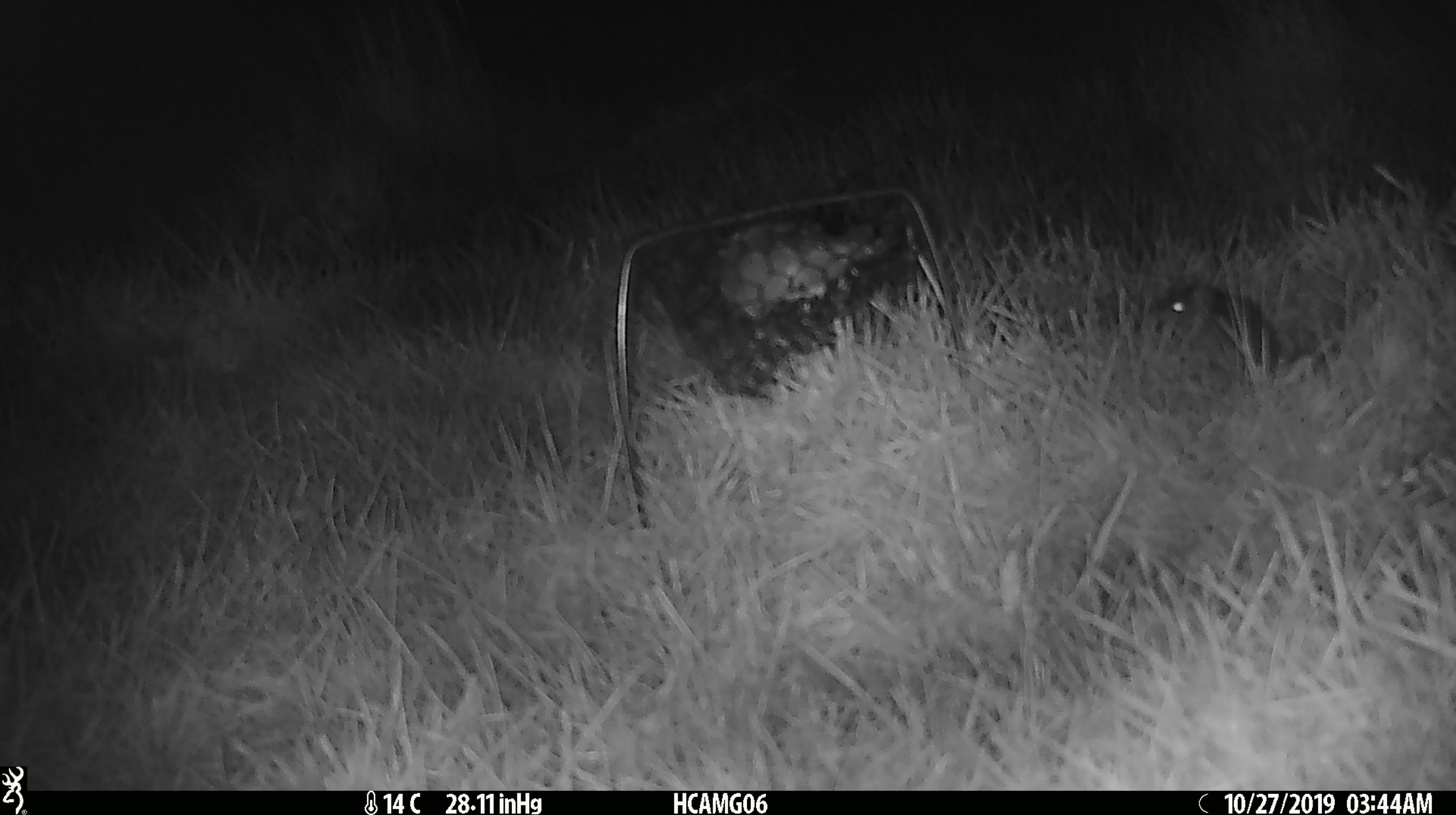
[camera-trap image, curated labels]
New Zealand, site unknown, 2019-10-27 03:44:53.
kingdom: Animalia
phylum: Chordata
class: Mammalia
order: Rodentia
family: Muridae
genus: Mus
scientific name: Mus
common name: mouse